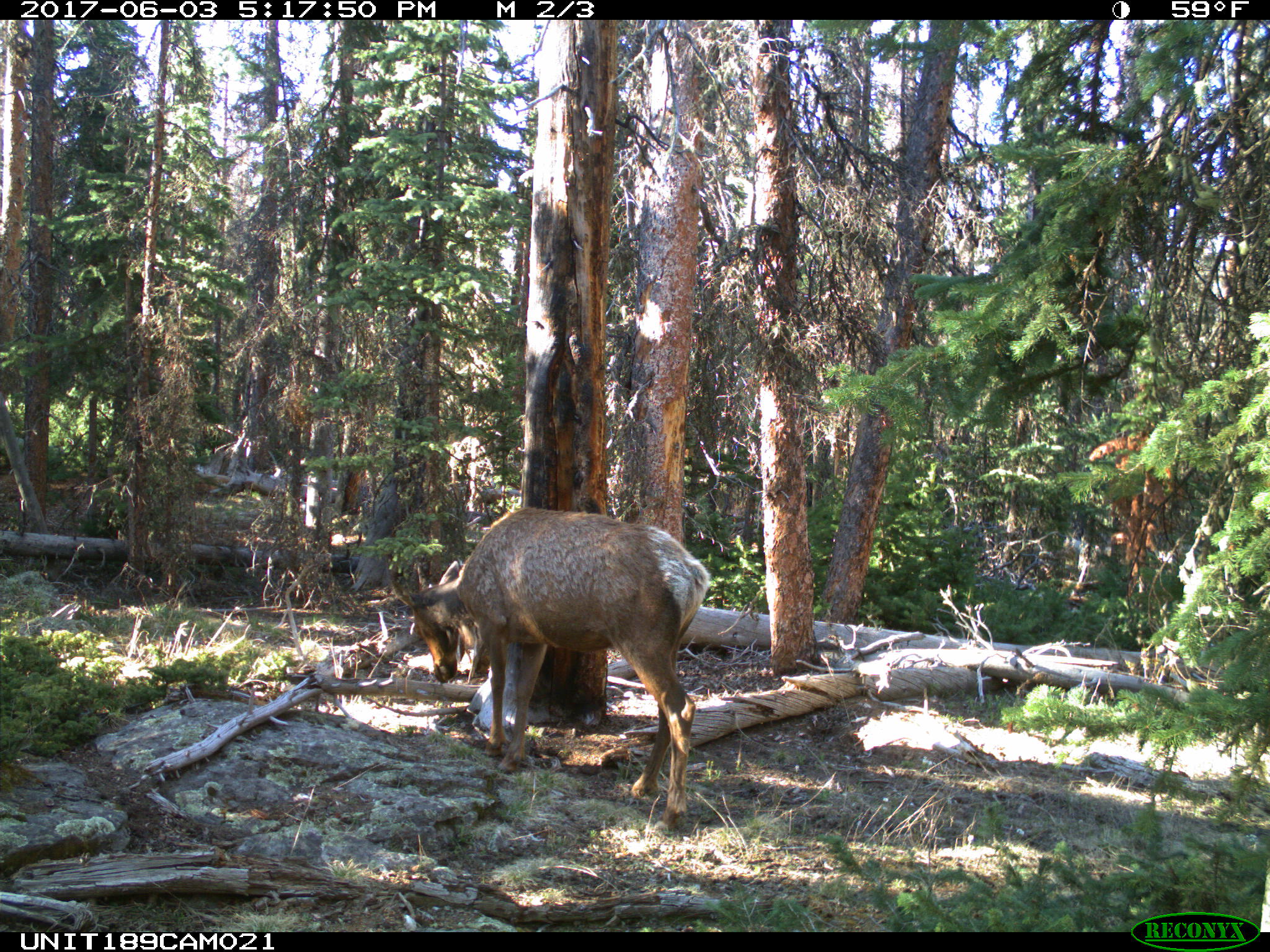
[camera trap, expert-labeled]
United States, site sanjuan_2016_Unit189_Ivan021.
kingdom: Animalia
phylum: Chordata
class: Mammalia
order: Artiodactyla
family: Cervidae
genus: Cervus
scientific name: Cervus elaphus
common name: red deer